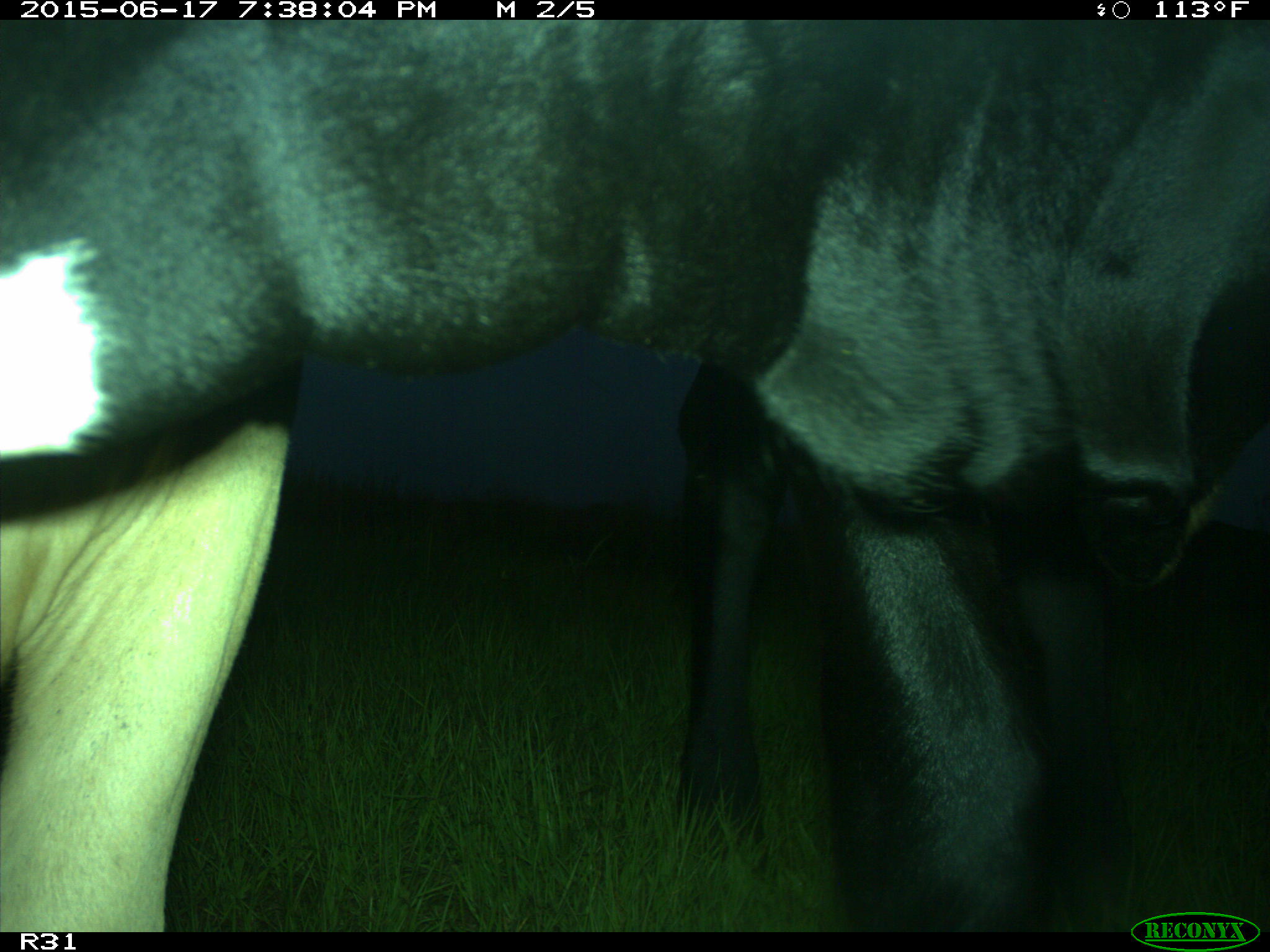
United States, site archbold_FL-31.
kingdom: Animalia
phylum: Chordata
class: Mammalia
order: Artiodactyla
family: Bovidae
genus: Bos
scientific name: Bos taurus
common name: domestic cow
Bos taurus (domestic cow).